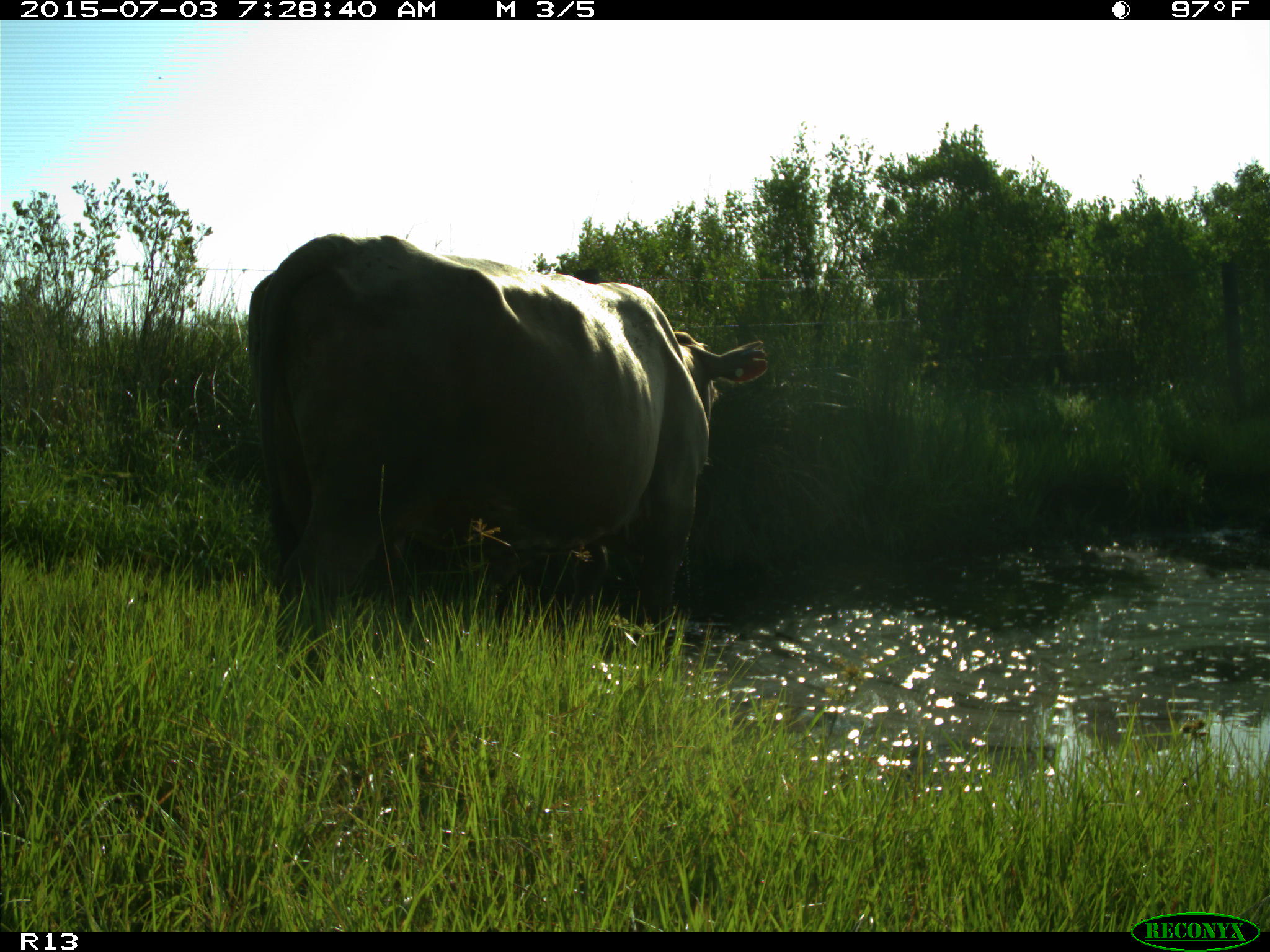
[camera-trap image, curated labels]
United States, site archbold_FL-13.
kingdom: Animalia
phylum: Chordata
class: Mammalia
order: Artiodactyla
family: Bovidae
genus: Bos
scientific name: Bos taurus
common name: domestic cow